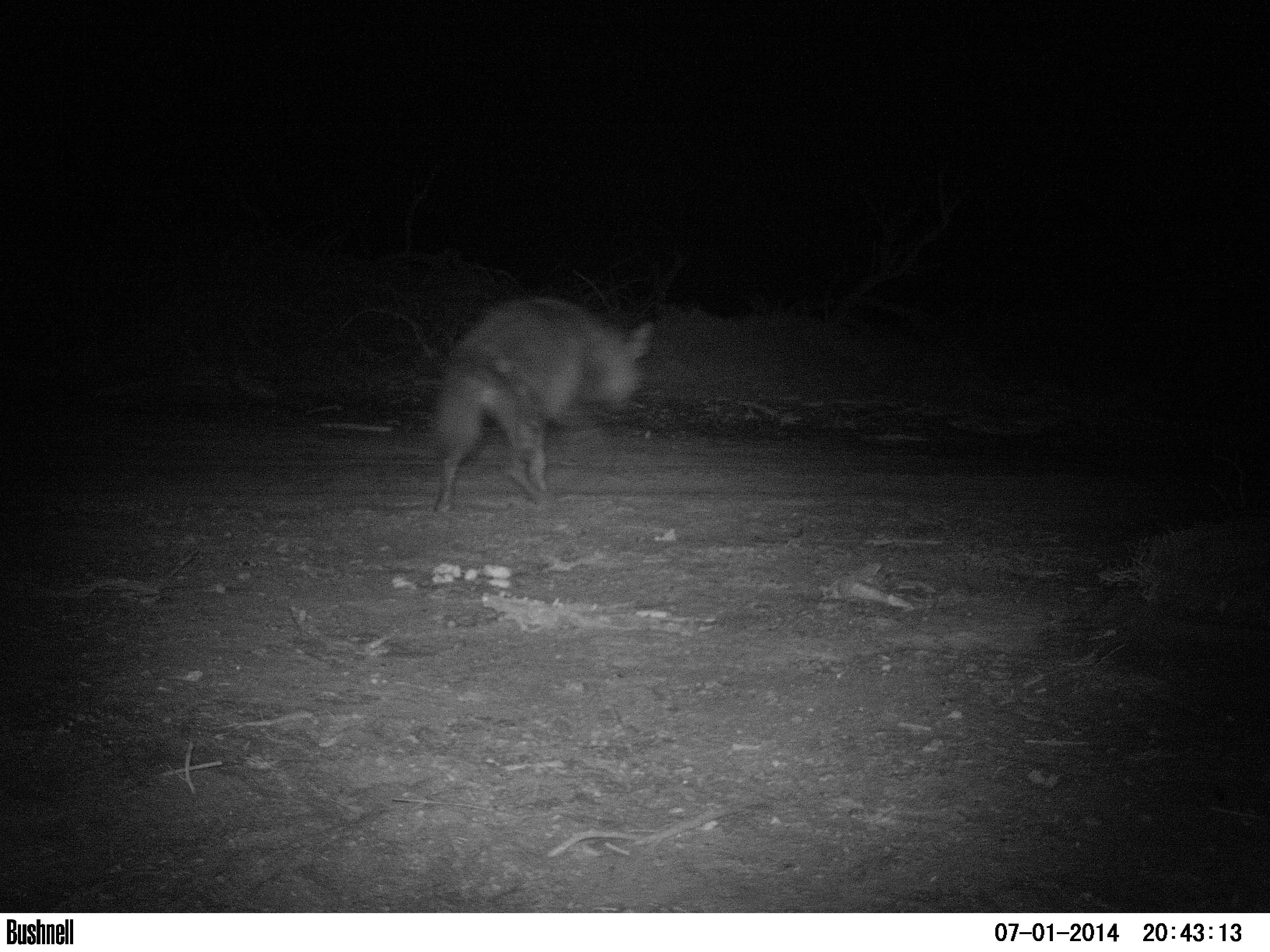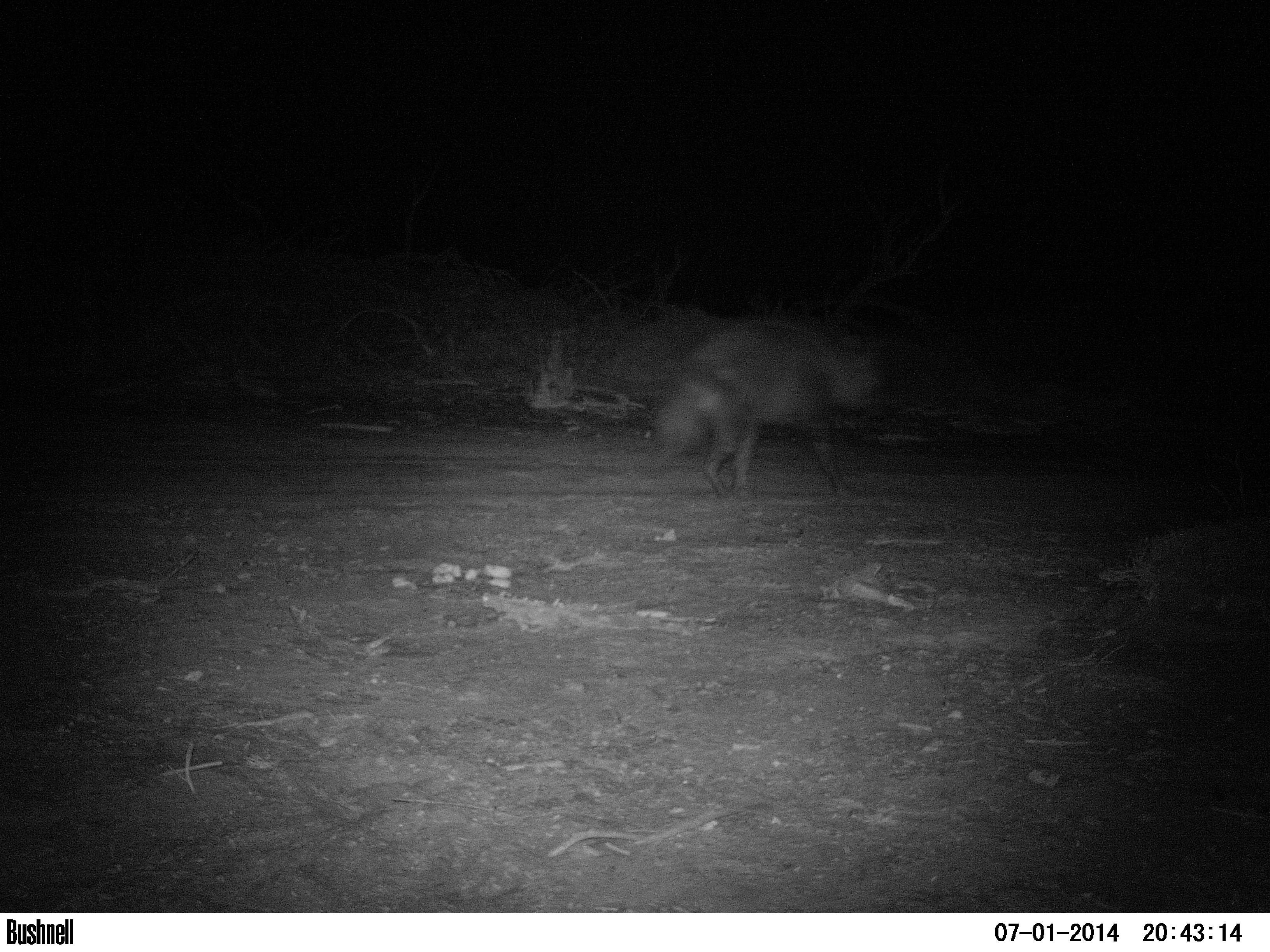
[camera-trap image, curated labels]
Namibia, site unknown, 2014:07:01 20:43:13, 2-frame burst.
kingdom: Animalia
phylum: Chordata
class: Mammalia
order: Carnivora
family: Hyaenidae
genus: Parahyaena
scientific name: Parahyaena brunnea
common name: brown hyena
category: hyaena brunnea